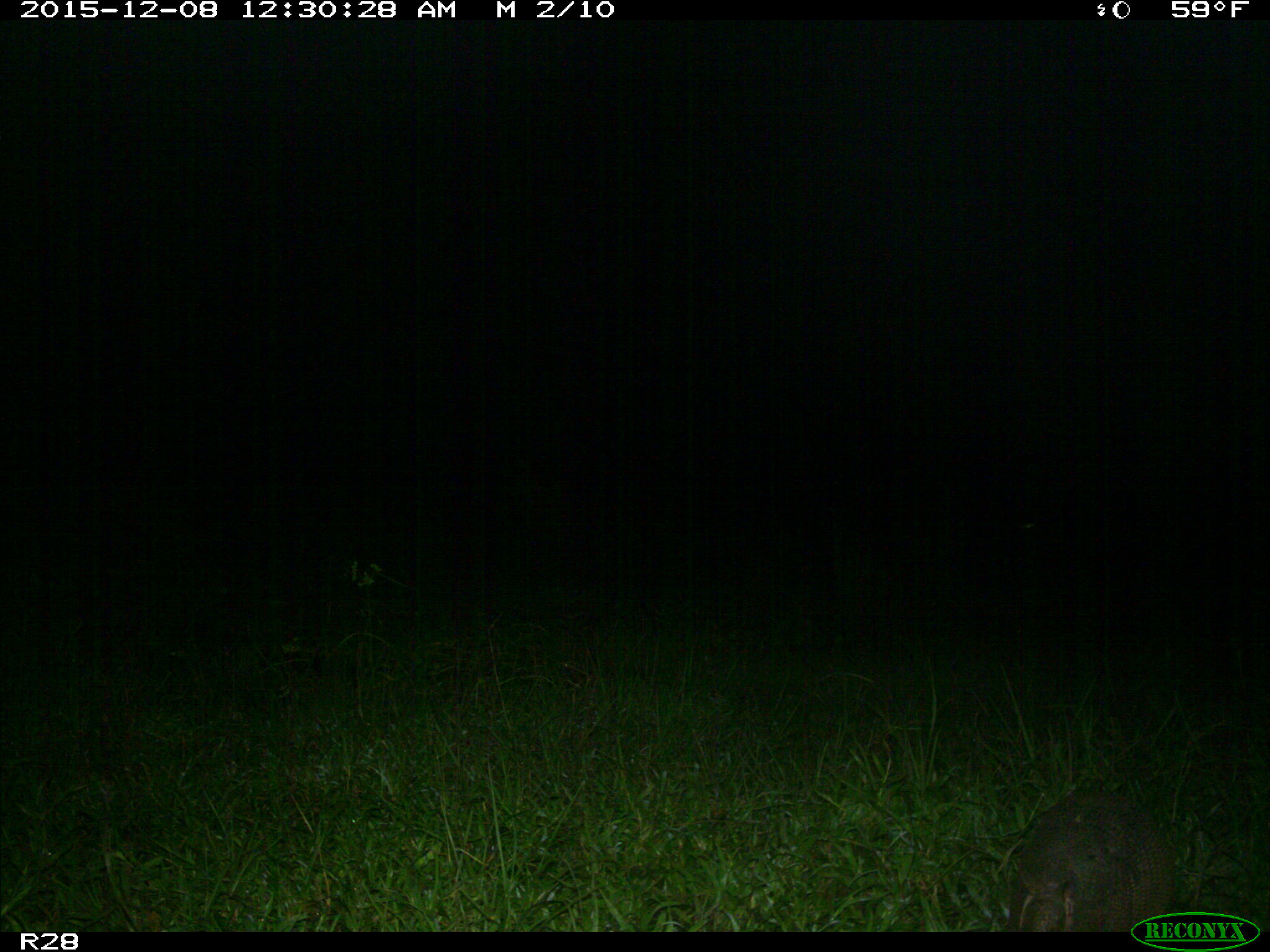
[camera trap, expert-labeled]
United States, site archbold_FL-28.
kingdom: Animalia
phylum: Chordata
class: Mammalia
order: Cingulata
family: Dasypodidae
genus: Dasypus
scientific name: Dasypus novemcinctus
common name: nine-banded armadillo